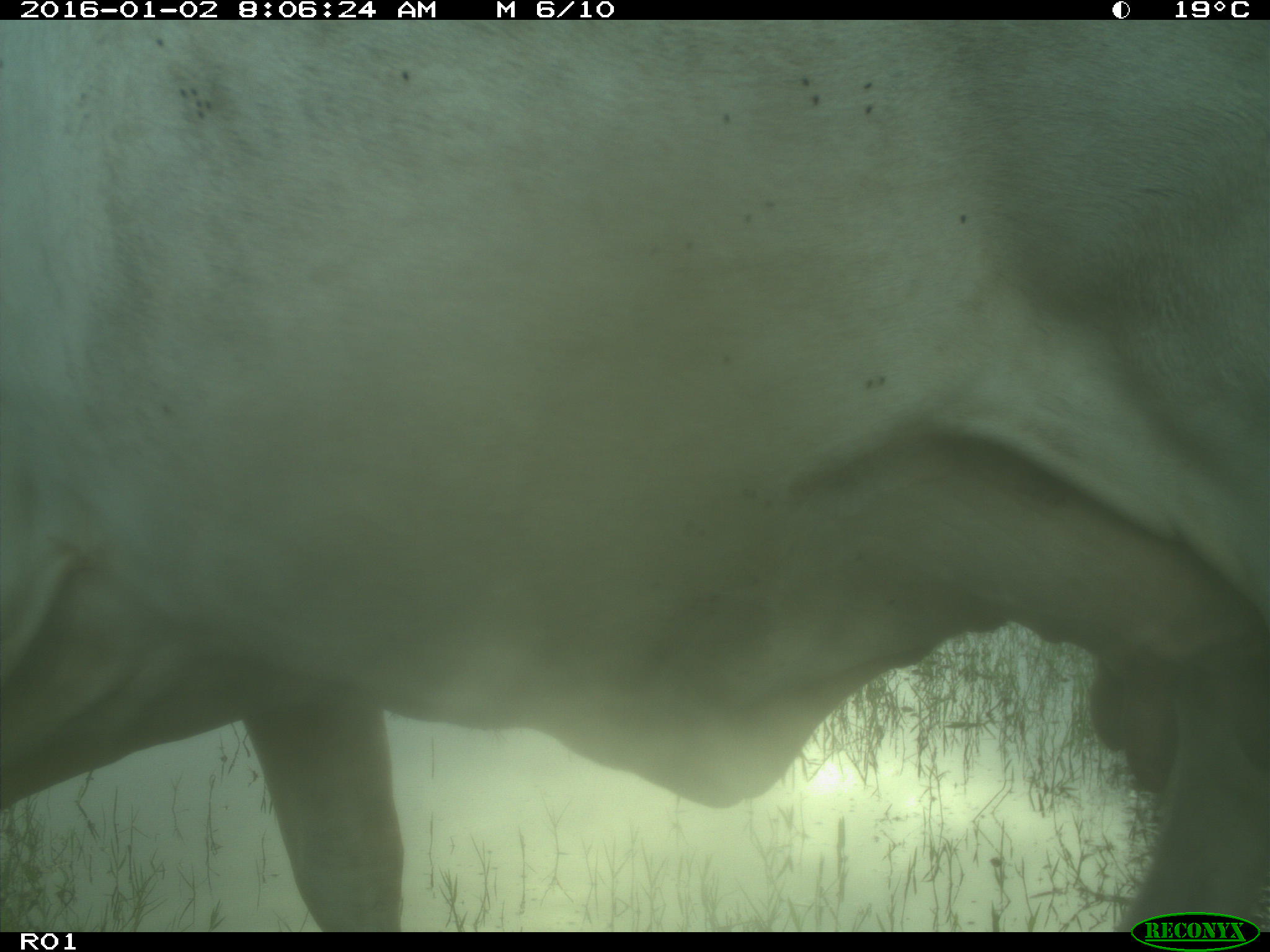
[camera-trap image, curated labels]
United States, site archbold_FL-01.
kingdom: Animalia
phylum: Chordata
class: Mammalia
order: Artiodactyla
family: Bovidae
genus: Bos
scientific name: Bos taurus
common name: domestic cow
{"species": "Bos taurus (domestic cow)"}